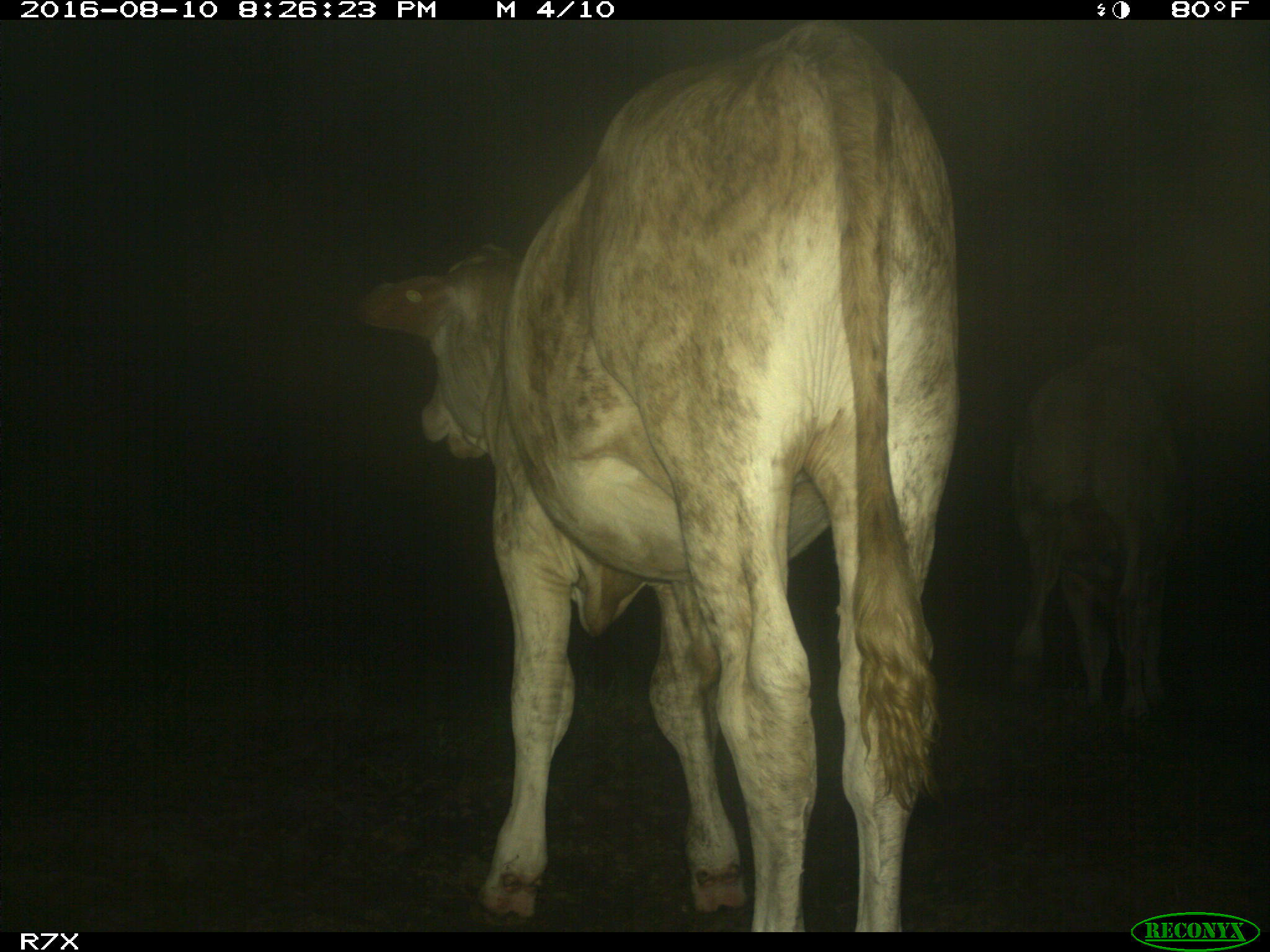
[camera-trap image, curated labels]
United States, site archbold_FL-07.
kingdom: Animalia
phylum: Chordata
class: Mammalia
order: Artiodactyla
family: Bovidae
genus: Bos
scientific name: Bos taurus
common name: domestic cow